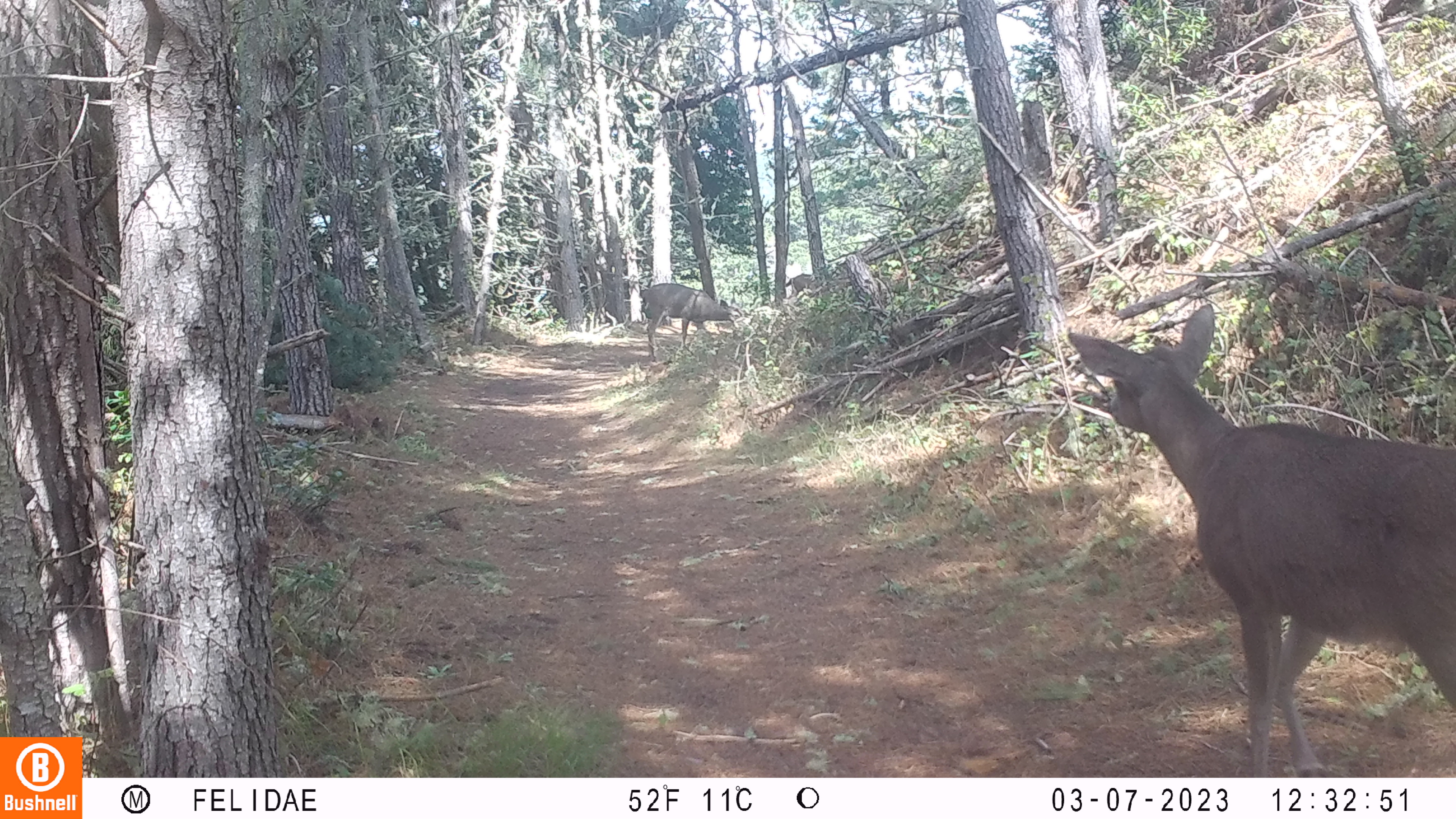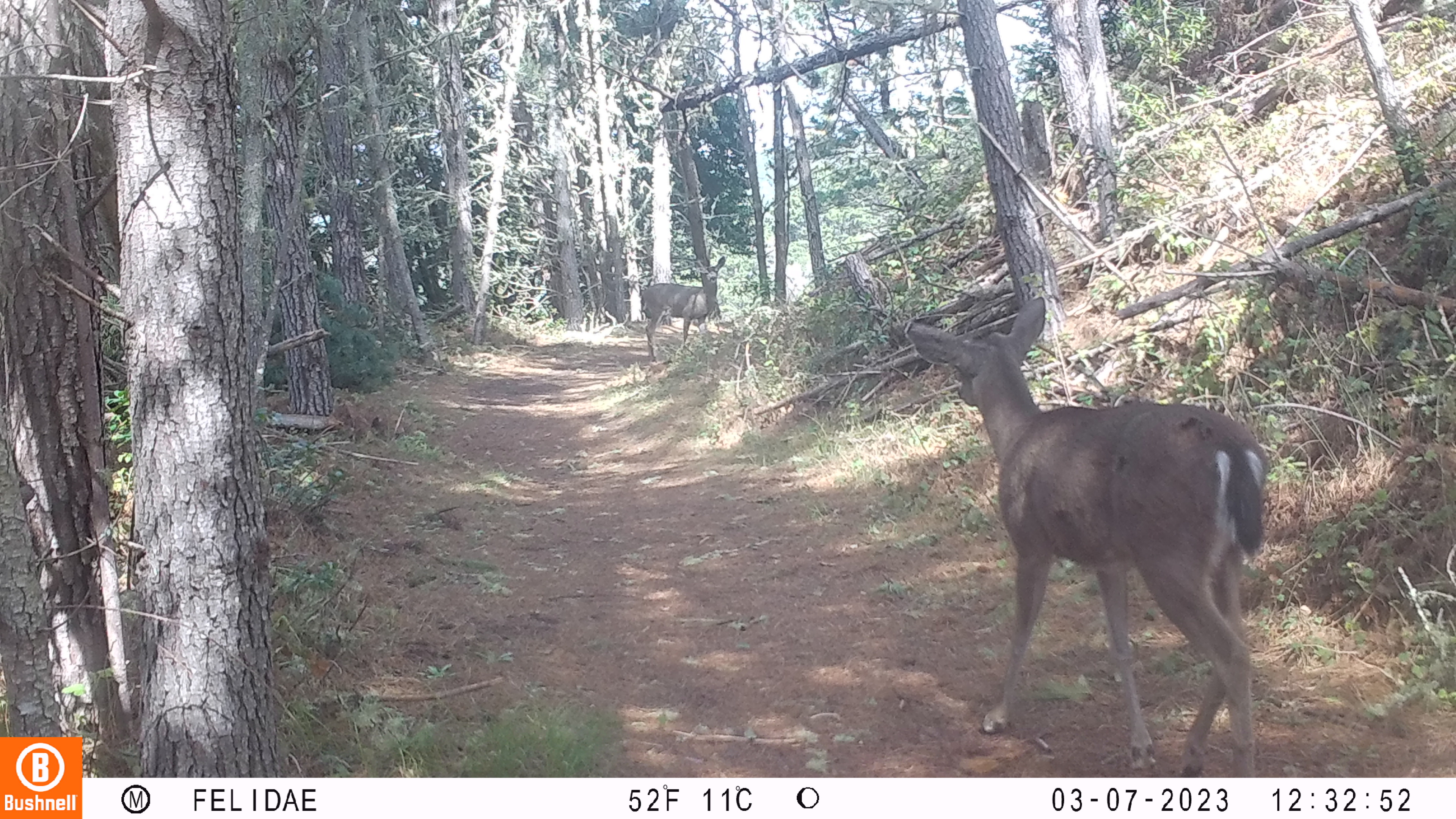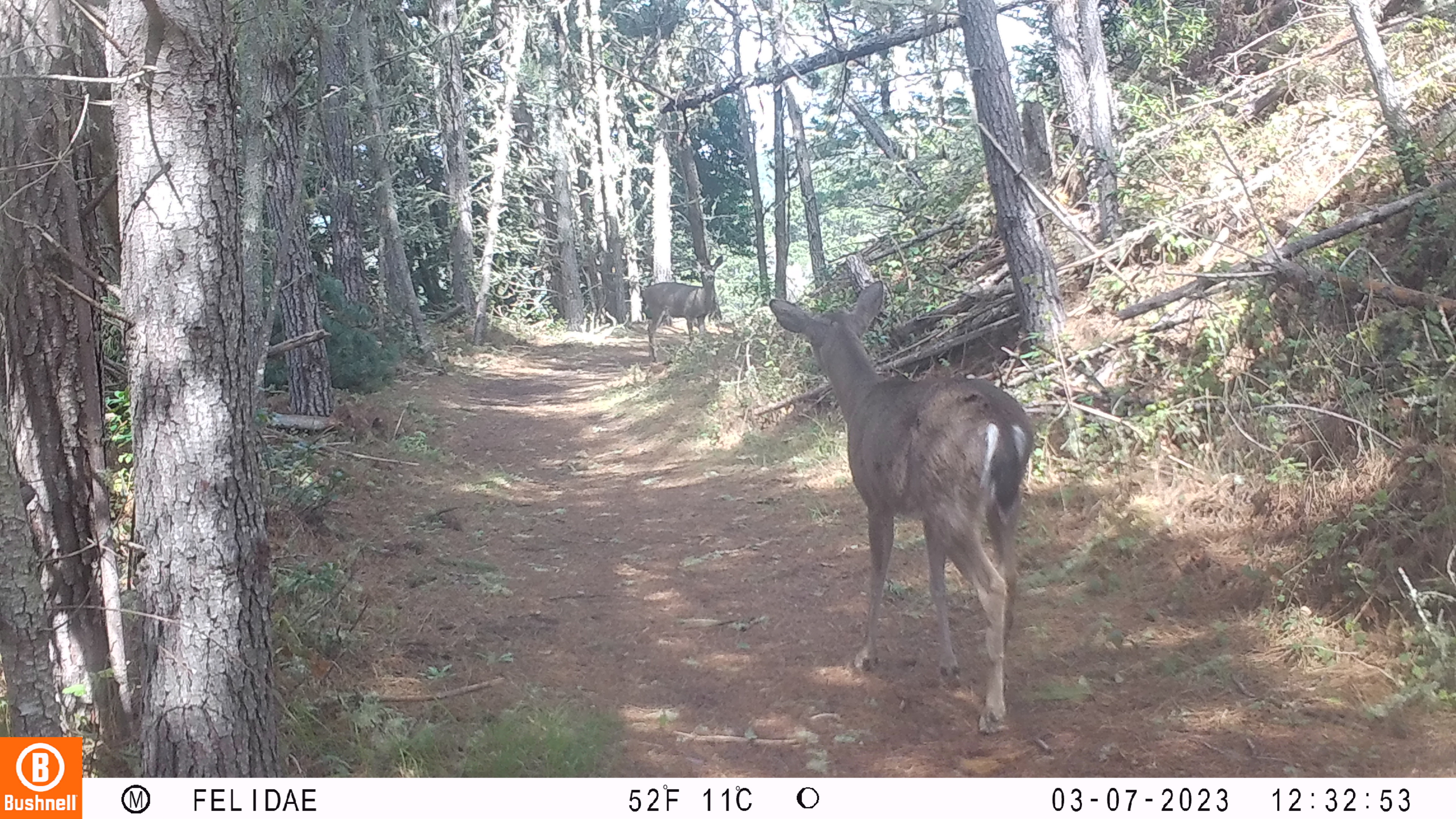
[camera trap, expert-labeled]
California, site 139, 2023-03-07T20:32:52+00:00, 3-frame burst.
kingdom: Animalia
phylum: Chordata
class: Mammalia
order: Artiodactyla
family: Cervidae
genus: Odocoileus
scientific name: Odocoileus hemionus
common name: mule deer